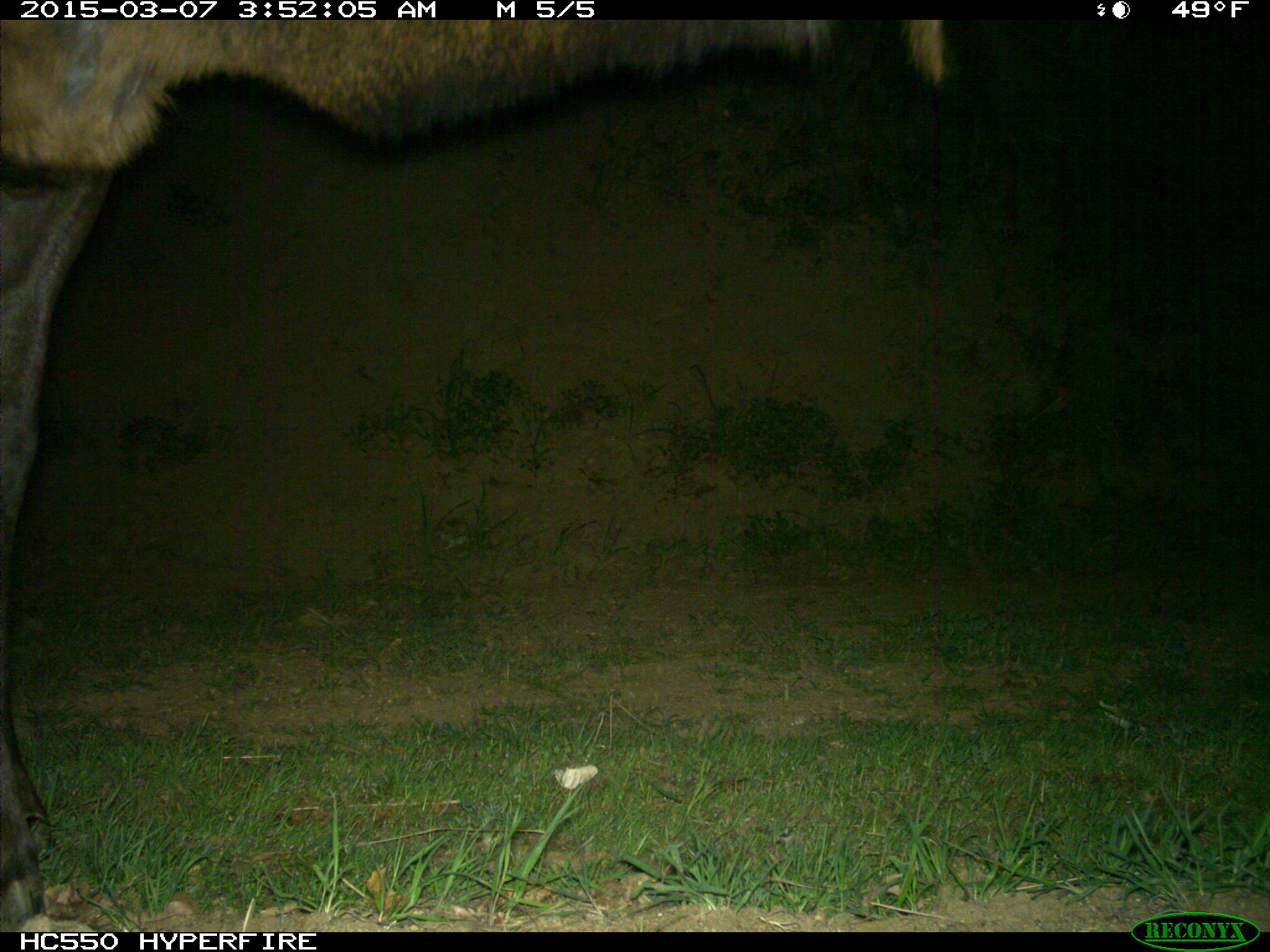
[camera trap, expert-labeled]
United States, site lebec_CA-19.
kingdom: Animalia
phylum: Chordata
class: Mammalia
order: Artiodactyla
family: Cervidae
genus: Cervus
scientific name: Cervus canadensis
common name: elk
Cervus canadensis (elk).